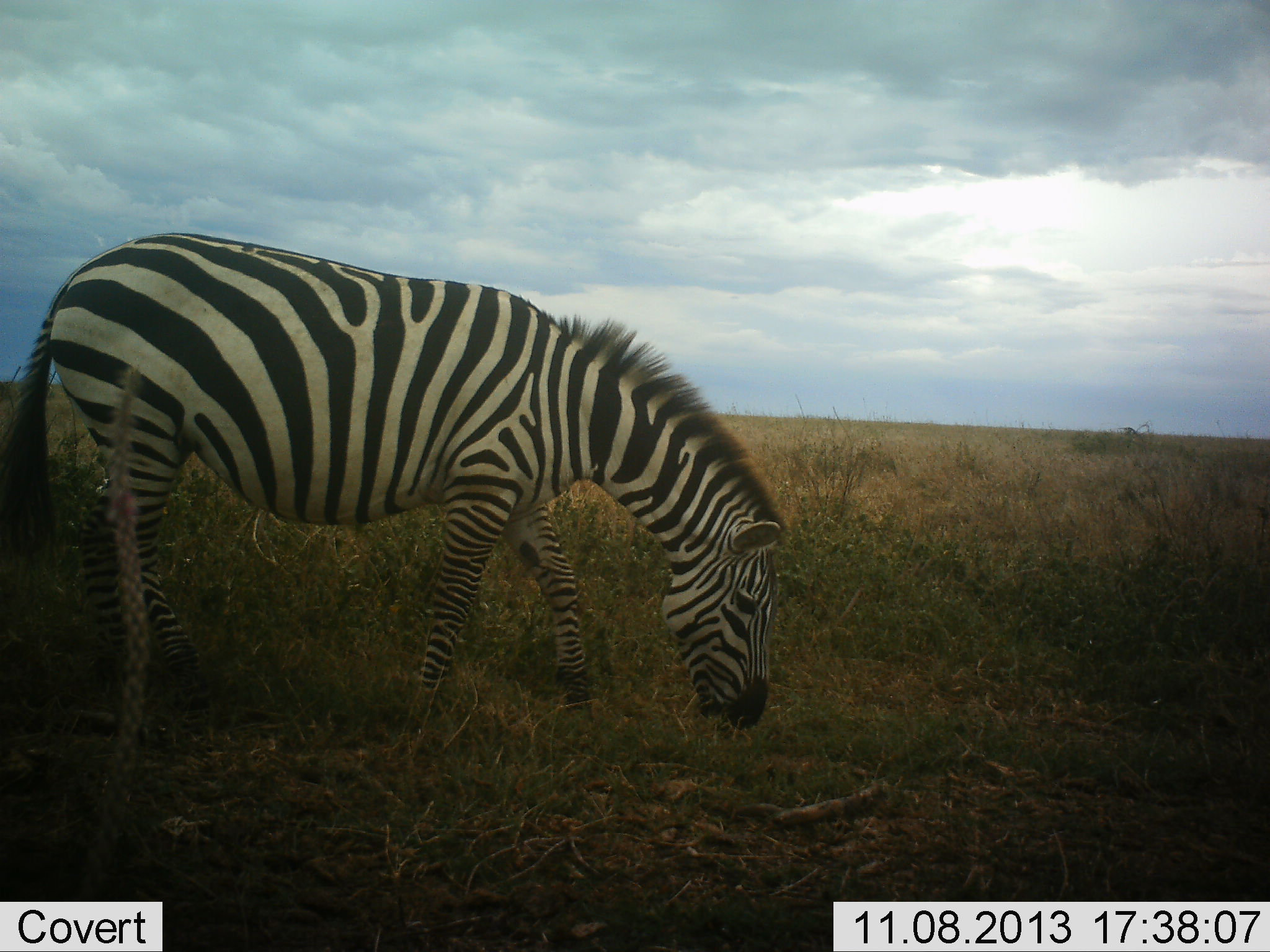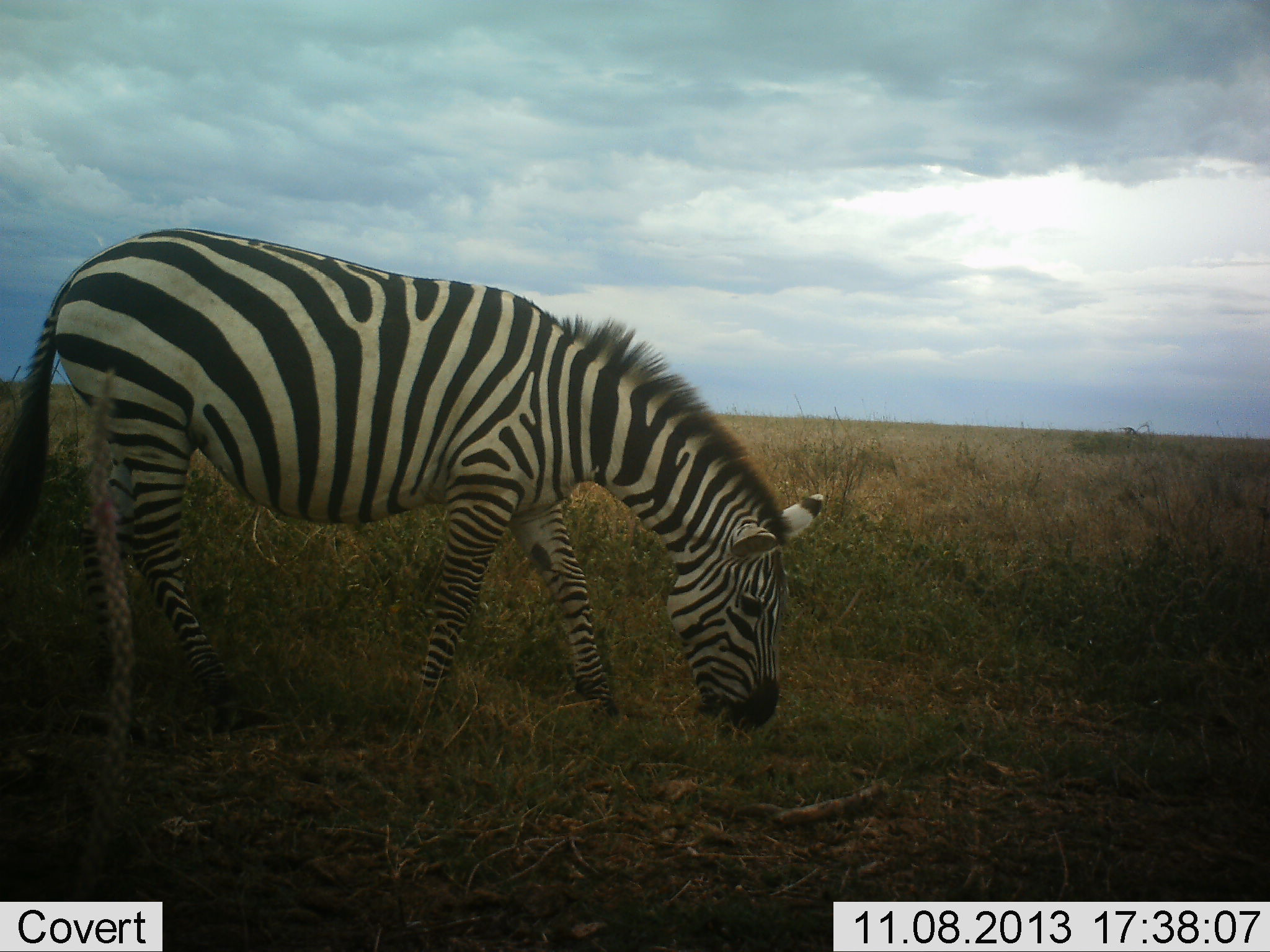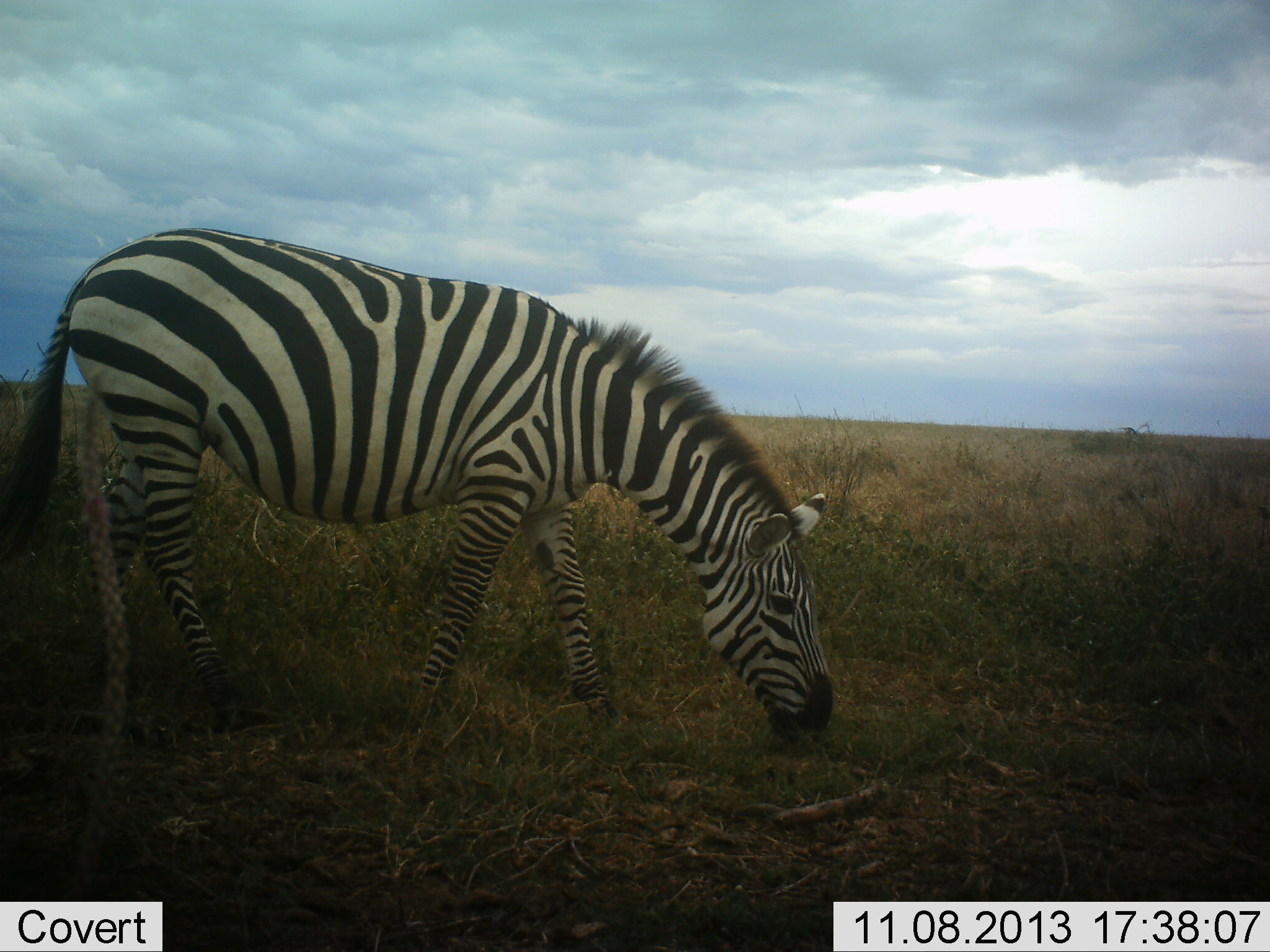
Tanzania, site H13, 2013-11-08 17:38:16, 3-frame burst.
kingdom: Animalia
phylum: Chordata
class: Mammalia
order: Perissodactyla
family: Equidae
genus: Equus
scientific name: Equus quagga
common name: plains zebra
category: zebra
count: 1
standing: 26%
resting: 0%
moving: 0%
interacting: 0%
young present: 0%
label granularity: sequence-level